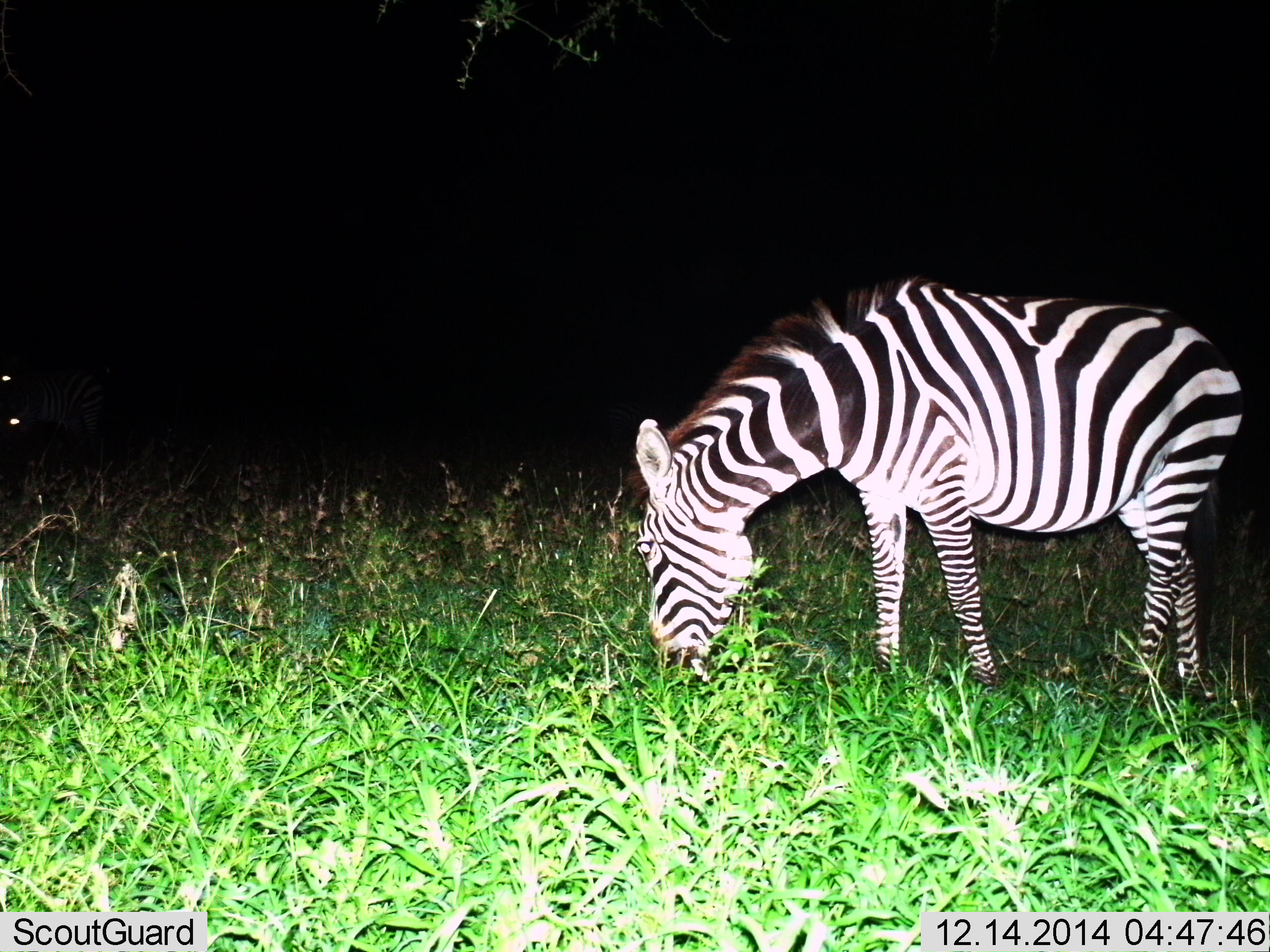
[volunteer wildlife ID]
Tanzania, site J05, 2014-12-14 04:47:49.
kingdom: Animalia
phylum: Chordata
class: Mammalia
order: Perissodactyla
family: Equidae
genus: Equus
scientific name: Equus quagga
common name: plains zebra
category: zebra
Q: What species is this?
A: Zebra (plains zebra) (Equus quagga).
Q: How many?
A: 1.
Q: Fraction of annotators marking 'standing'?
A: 40%.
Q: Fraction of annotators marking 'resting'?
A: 0%.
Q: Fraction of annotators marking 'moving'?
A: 0%.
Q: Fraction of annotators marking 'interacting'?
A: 0%.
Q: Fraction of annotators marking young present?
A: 0%.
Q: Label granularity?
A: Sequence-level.